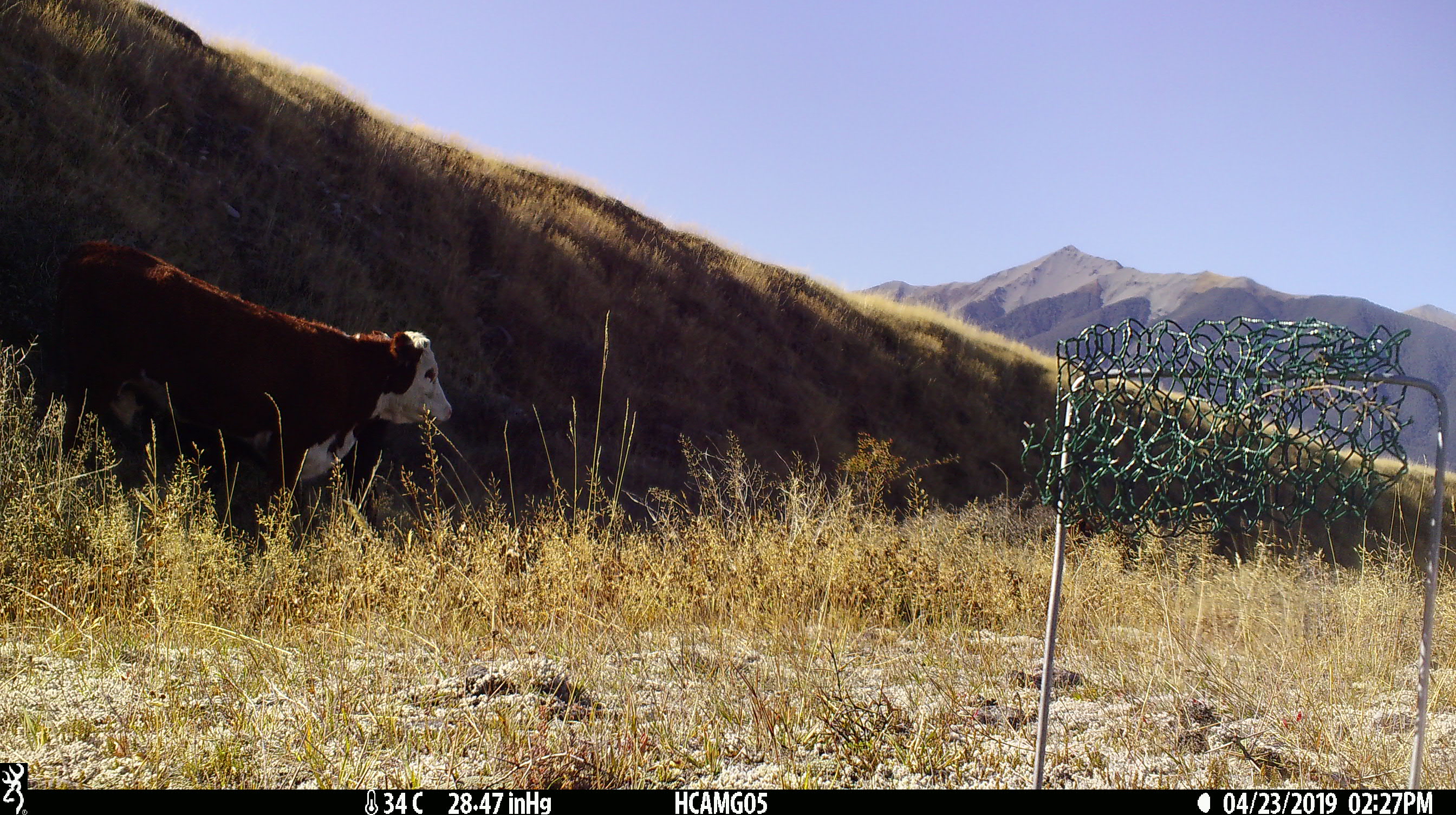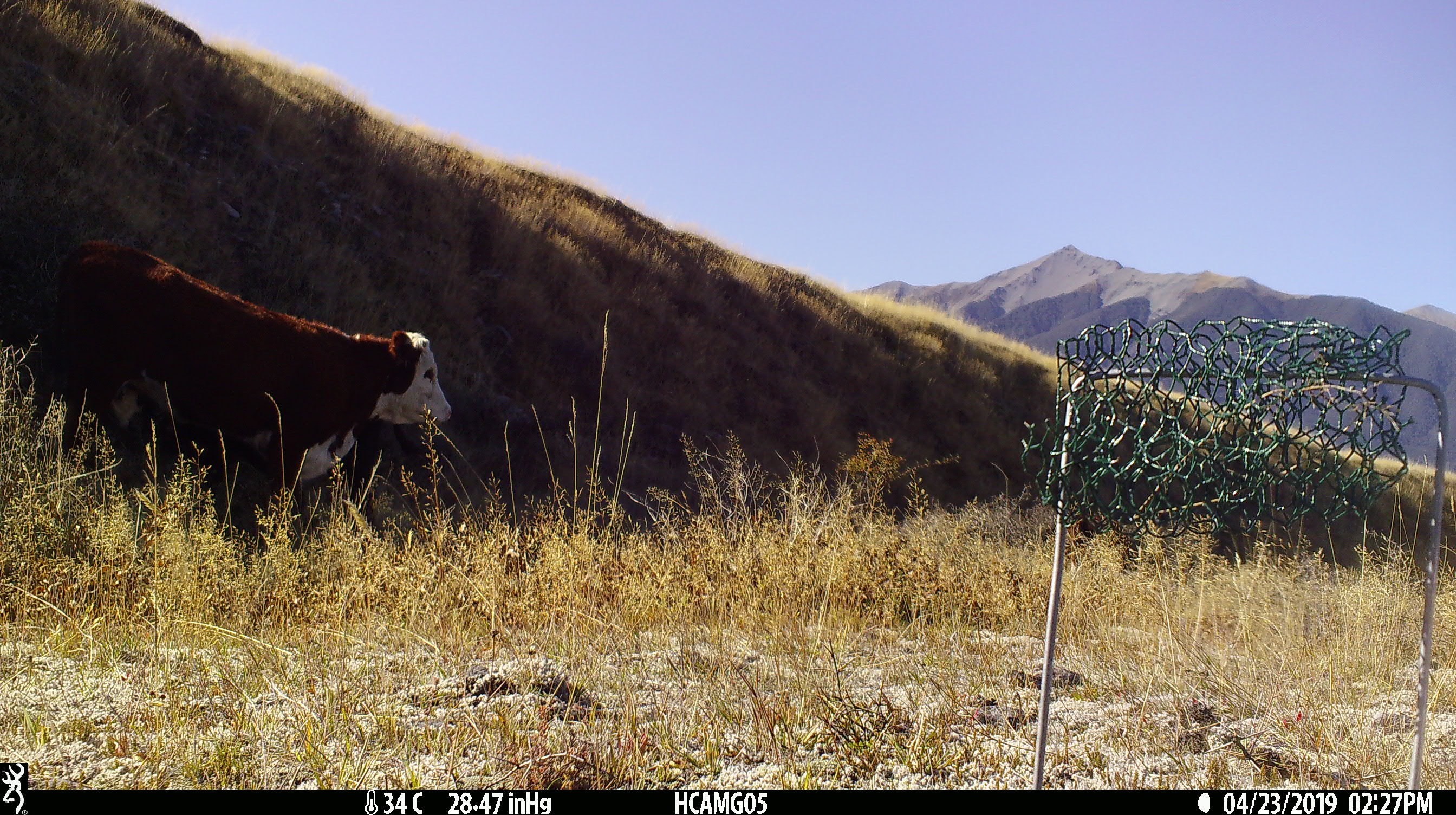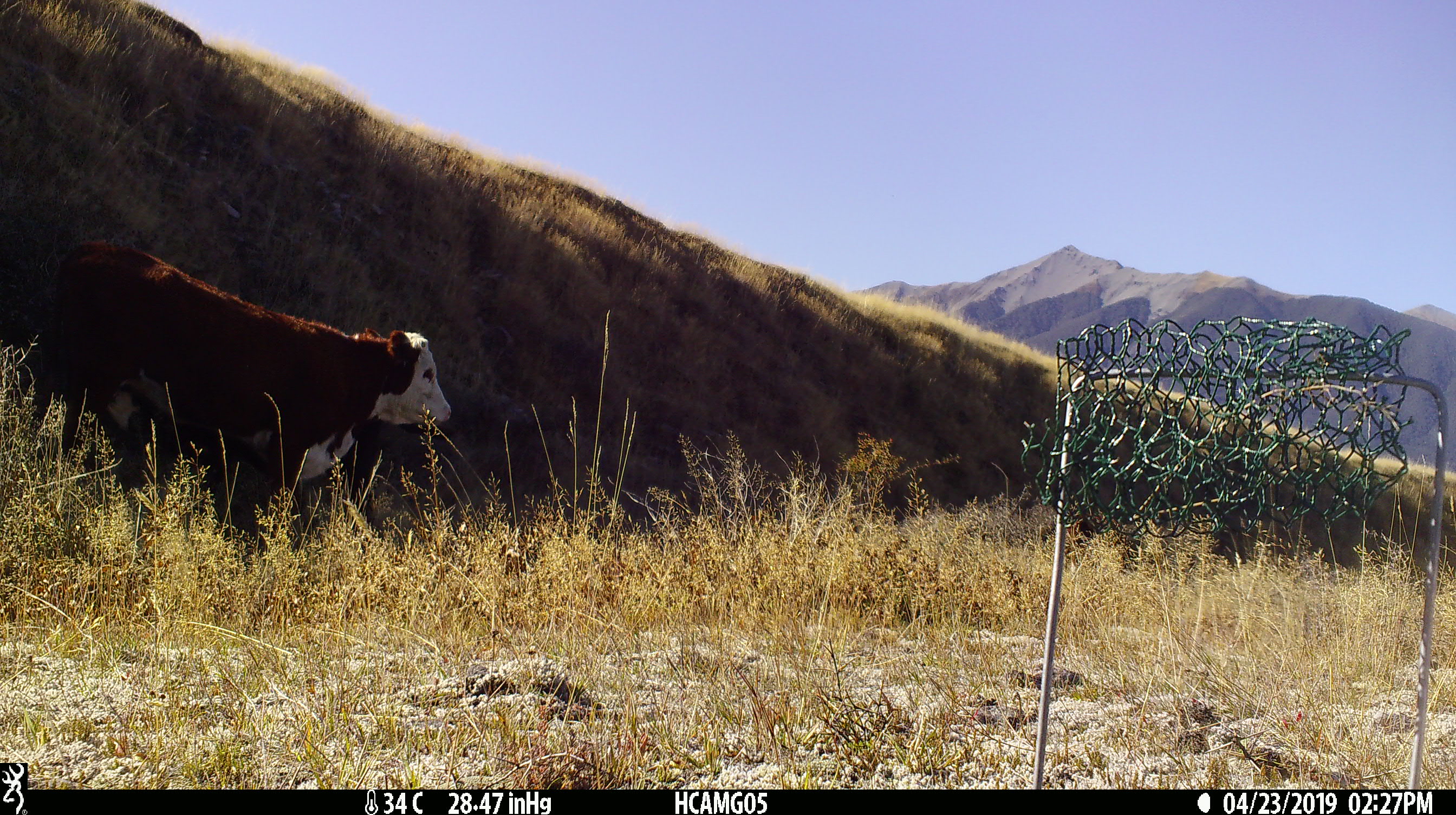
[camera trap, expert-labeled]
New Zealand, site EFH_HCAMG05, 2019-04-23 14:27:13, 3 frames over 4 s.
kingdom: Animalia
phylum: Chordata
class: Mammalia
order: Artiodactyla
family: Bovidae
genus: Bos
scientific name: Bos taurus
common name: domestic cow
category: cow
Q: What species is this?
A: Cow (domestic cow) (Bos taurus).